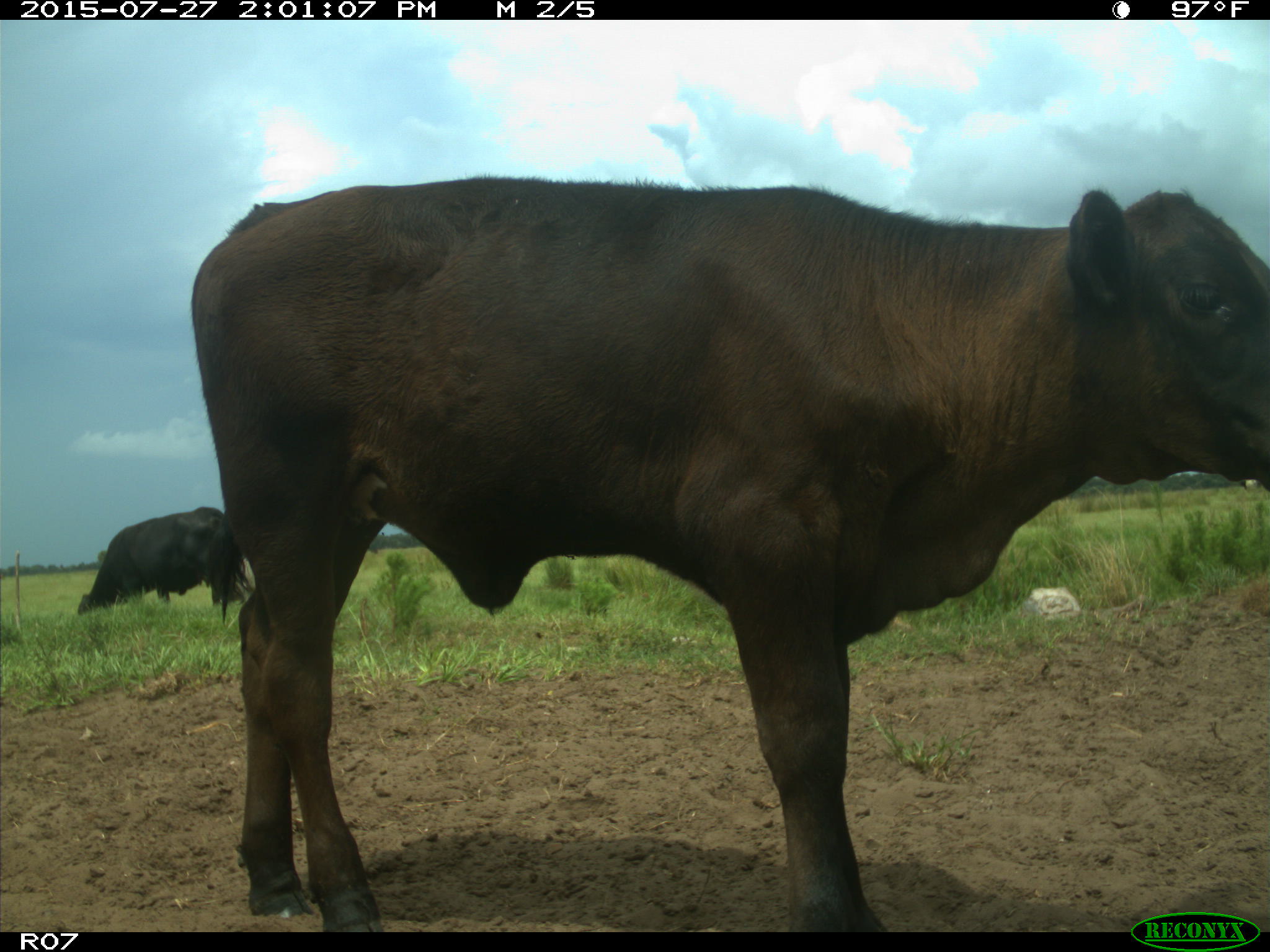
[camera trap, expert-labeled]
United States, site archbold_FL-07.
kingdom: Animalia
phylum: Chordata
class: Mammalia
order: Artiodactyla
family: Bovidae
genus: Bos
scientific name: Bos taurus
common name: domestic cow